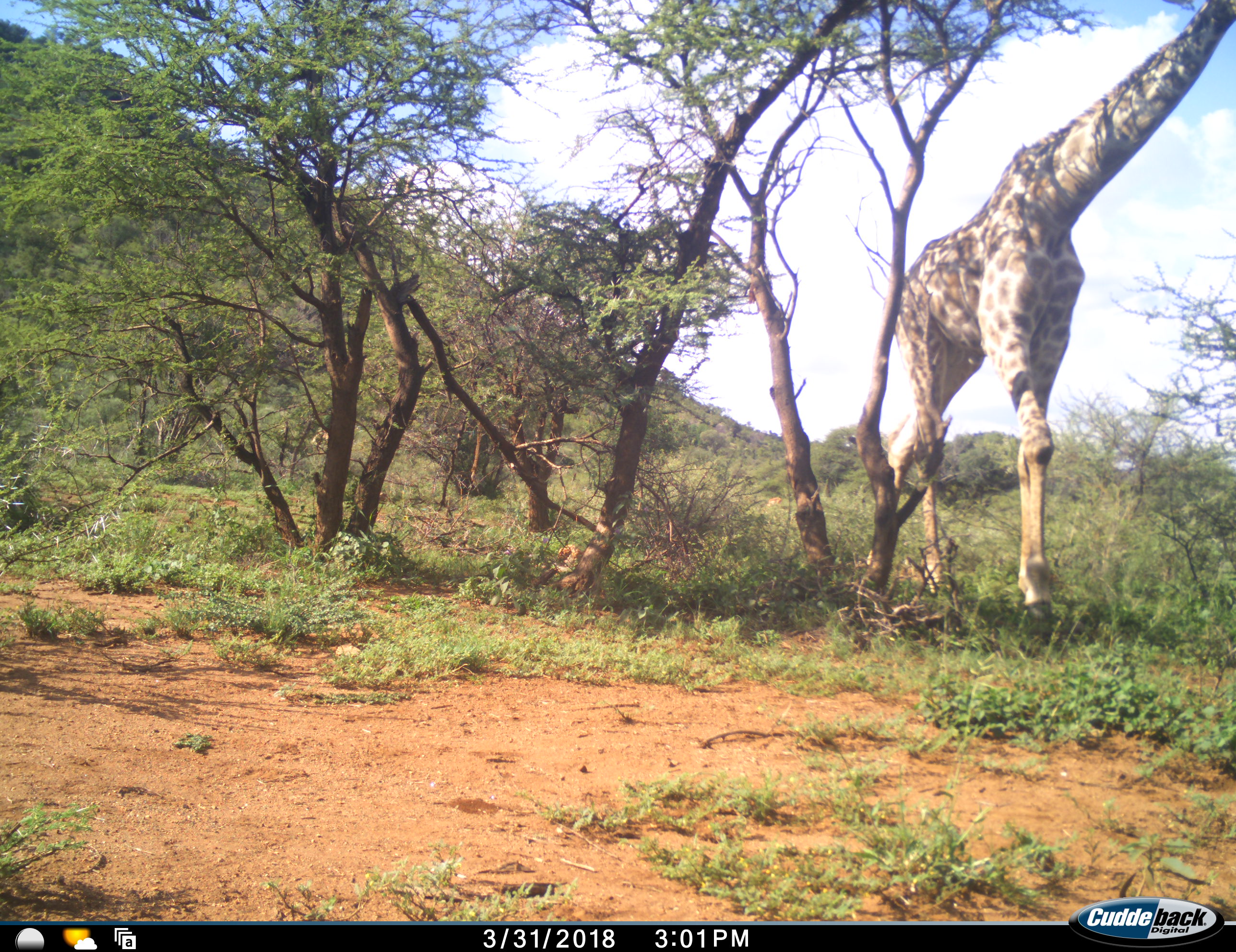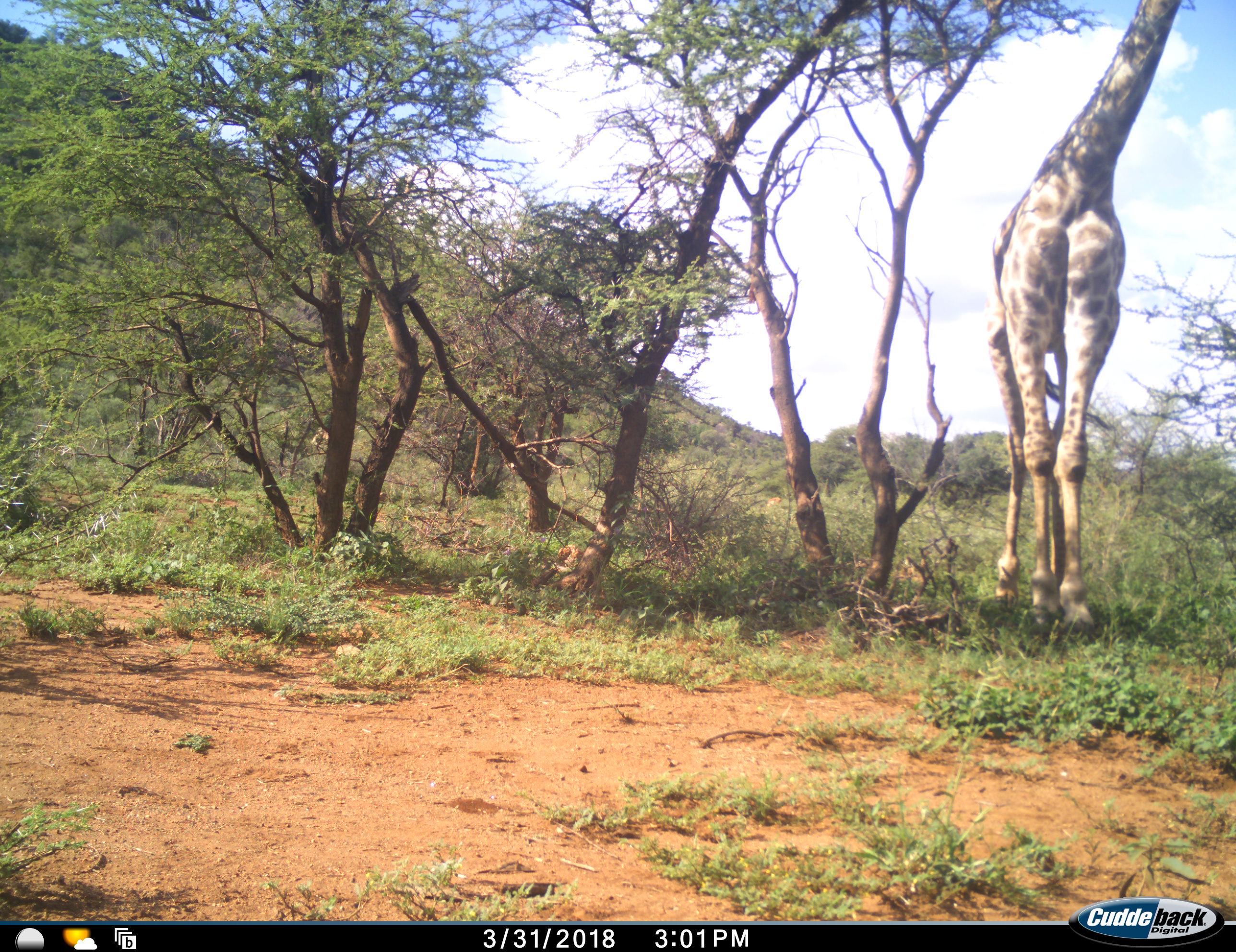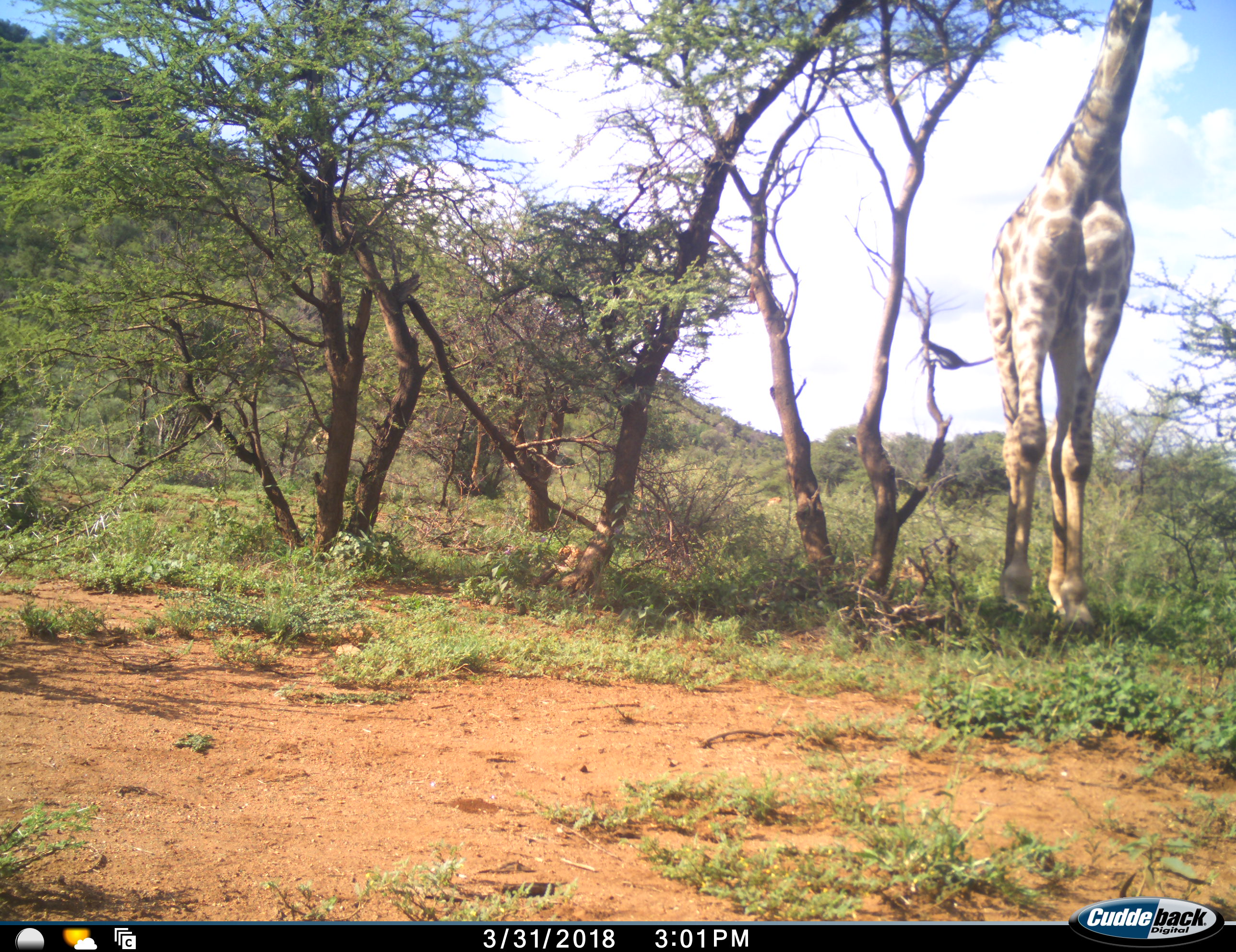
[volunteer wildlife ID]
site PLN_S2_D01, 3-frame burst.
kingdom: Animalia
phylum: Chordata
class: Mammalia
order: Artiodactyla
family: Giraffidae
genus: Giraffa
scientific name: Giraffa camelopardalis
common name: giraffe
Giraffe (Giraffa camelopardalis), count 1. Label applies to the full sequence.